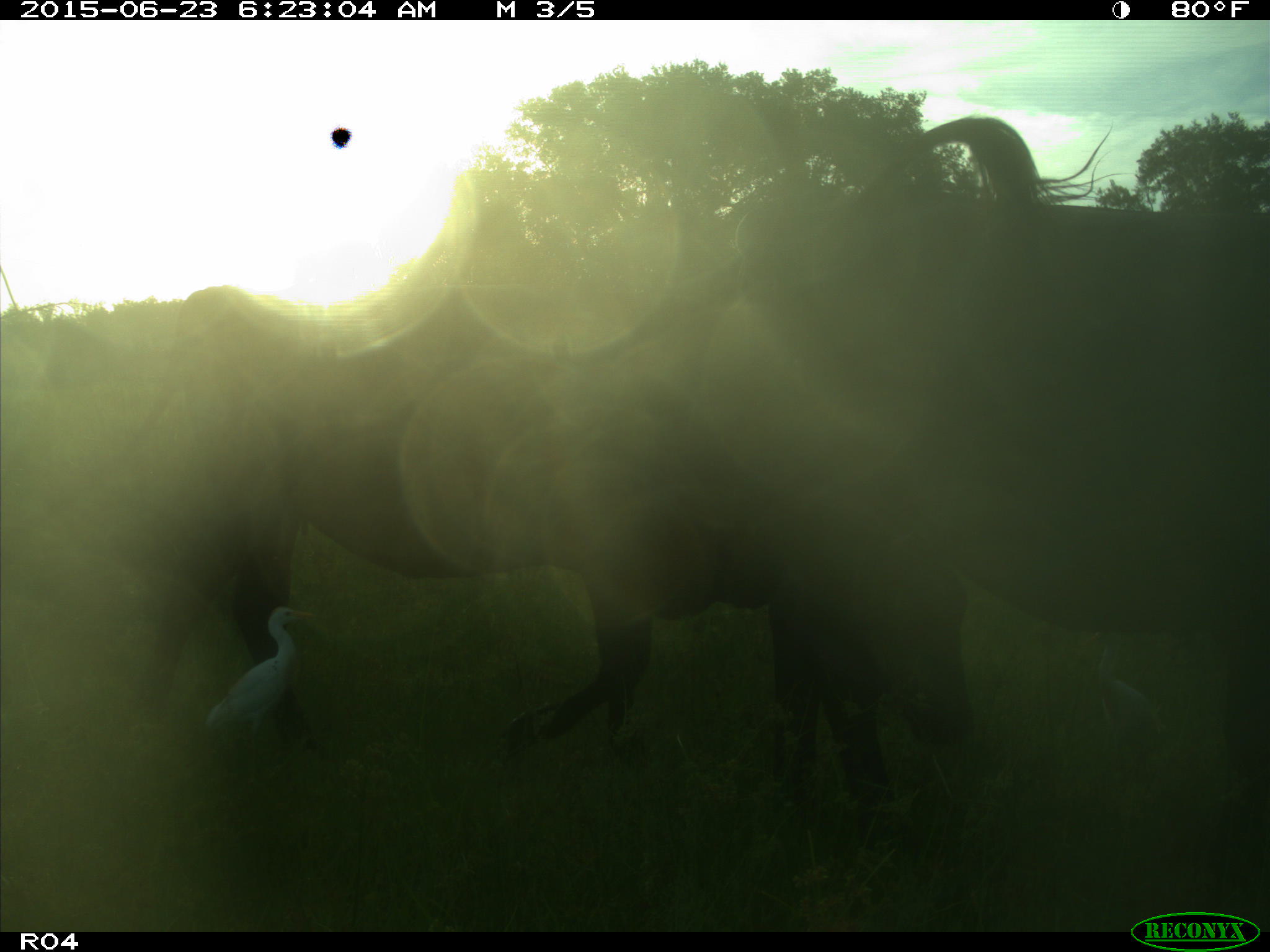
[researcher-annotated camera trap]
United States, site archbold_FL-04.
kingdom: Animalia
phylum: Chordata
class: Mammalia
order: Artiodactyla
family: Bovidae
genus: Bos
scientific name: Bos taurus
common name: domestic cow